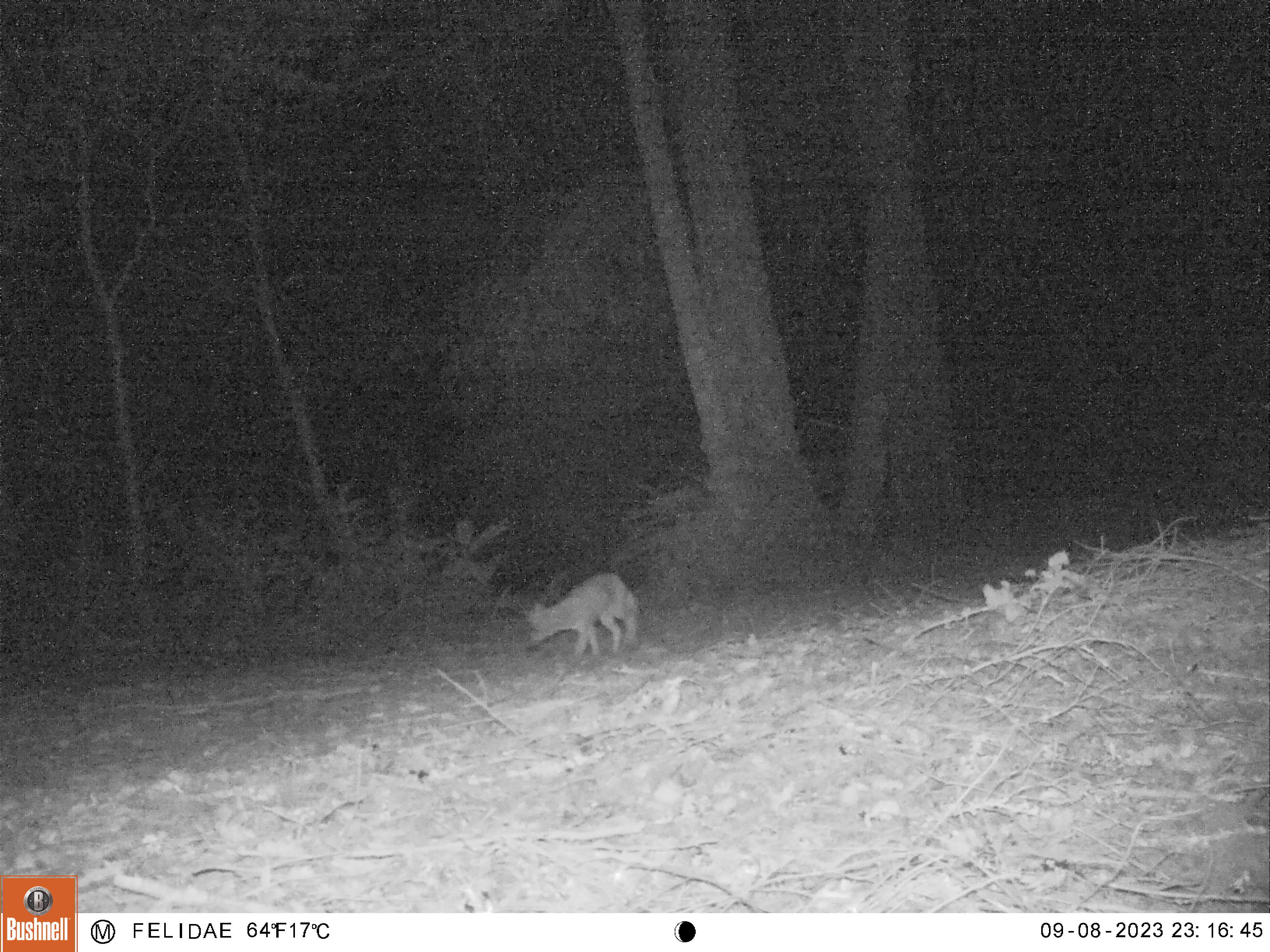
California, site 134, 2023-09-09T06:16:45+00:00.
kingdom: Animalia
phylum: Chordata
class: Mammalia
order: Carnivora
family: Canidae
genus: Urocyon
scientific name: Urocyon cinereoargenteus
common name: gray fox